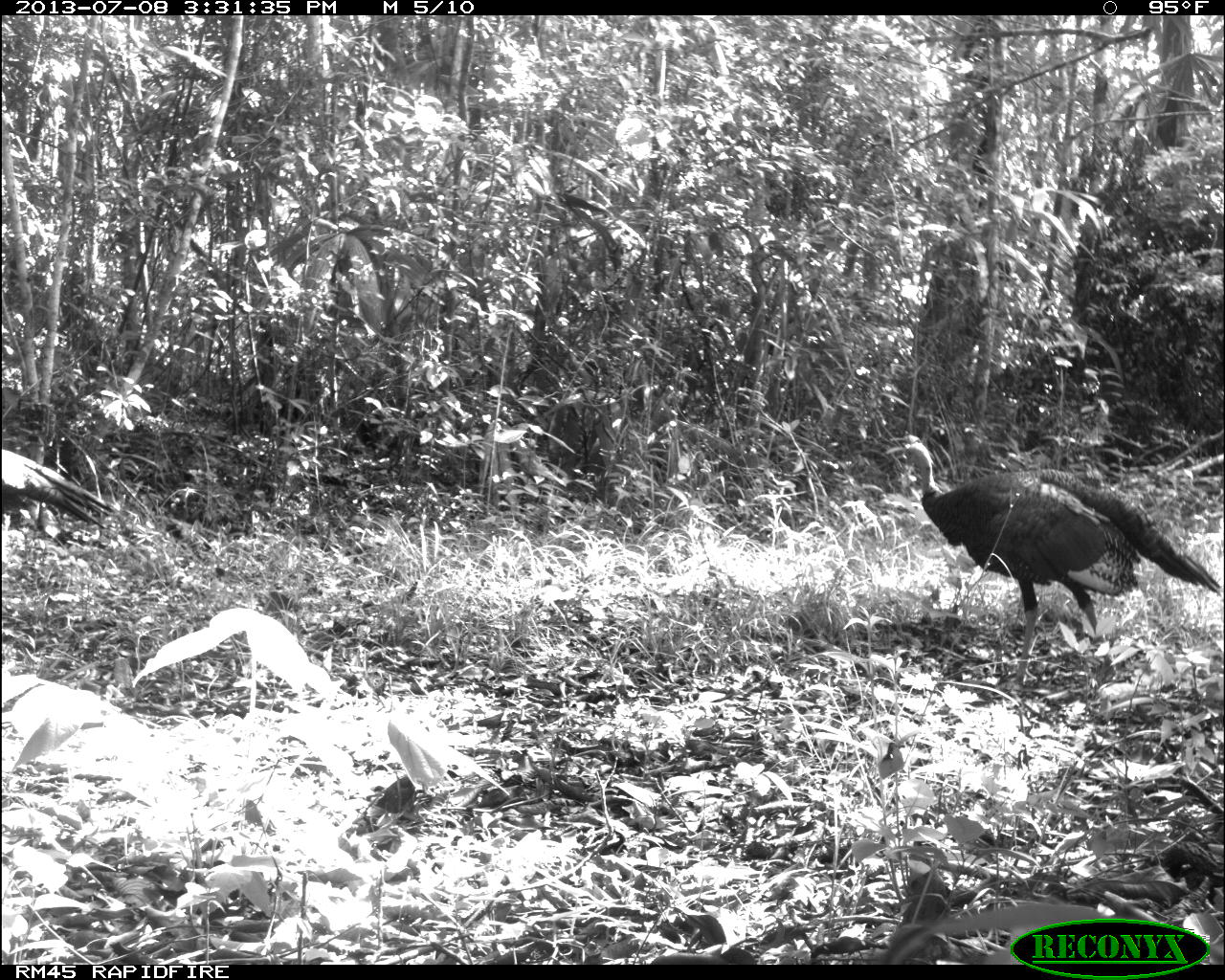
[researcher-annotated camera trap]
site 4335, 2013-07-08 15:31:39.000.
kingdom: Animalia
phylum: Chordata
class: Aves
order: Galliformes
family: Phasianidae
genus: Meleagris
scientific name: Meleagris ocellata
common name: ocellated turkey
Meleagris ocellata (ocellated turkey), count 2, sex female.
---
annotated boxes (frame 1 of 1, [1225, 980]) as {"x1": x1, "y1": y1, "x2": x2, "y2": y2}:
meleagris ocellata: {"x1": 880, "y1": 430, "x2": 1220, "y2": 700}; {"x1": 0, "y1": 446, "x2": 116, "y2": 531}